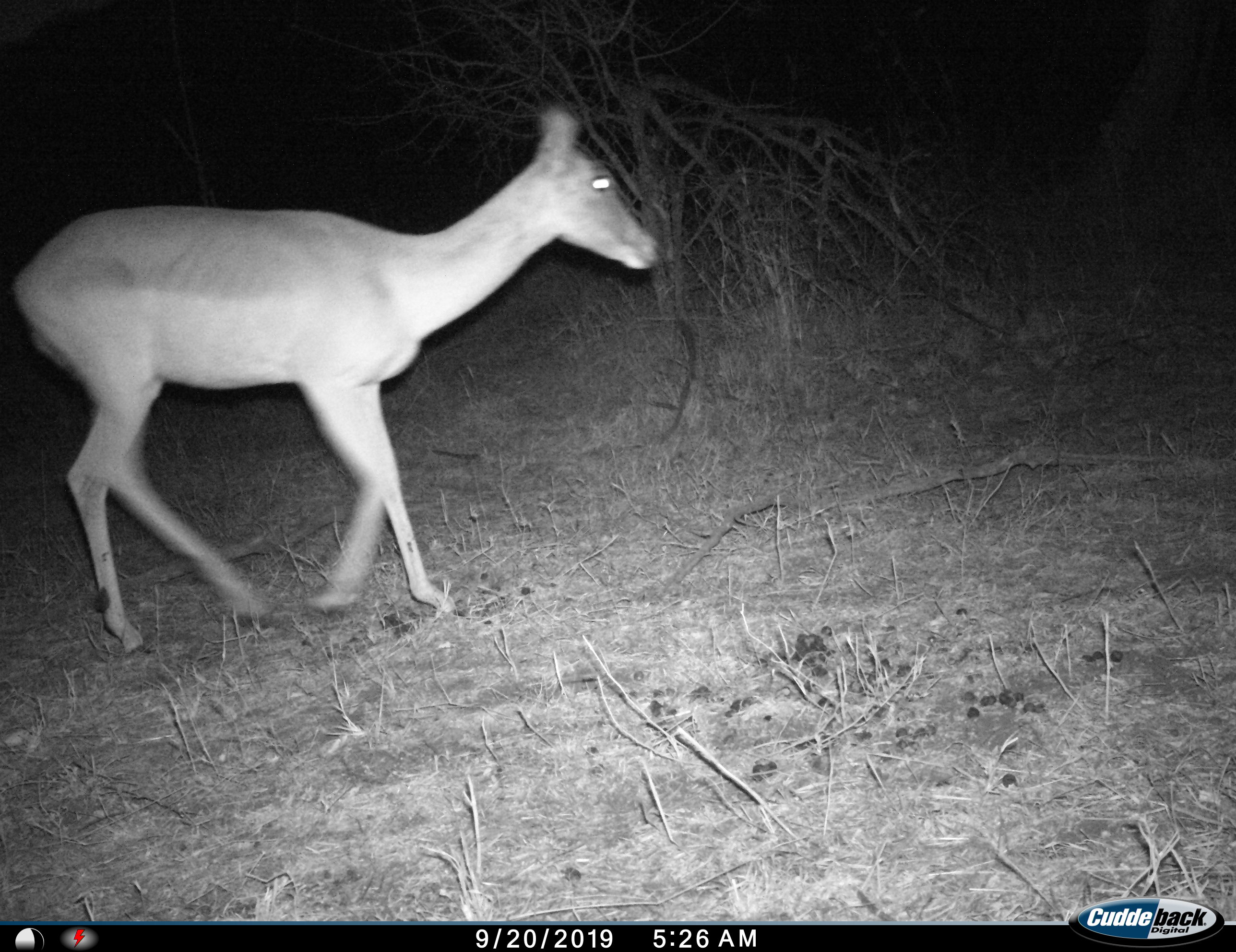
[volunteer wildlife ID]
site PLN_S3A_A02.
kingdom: Animalia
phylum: Chordata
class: Mammalia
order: Artiodactyla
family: Bovidae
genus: Aepyceros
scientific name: Aepyceros melampus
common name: impala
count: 1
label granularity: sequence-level